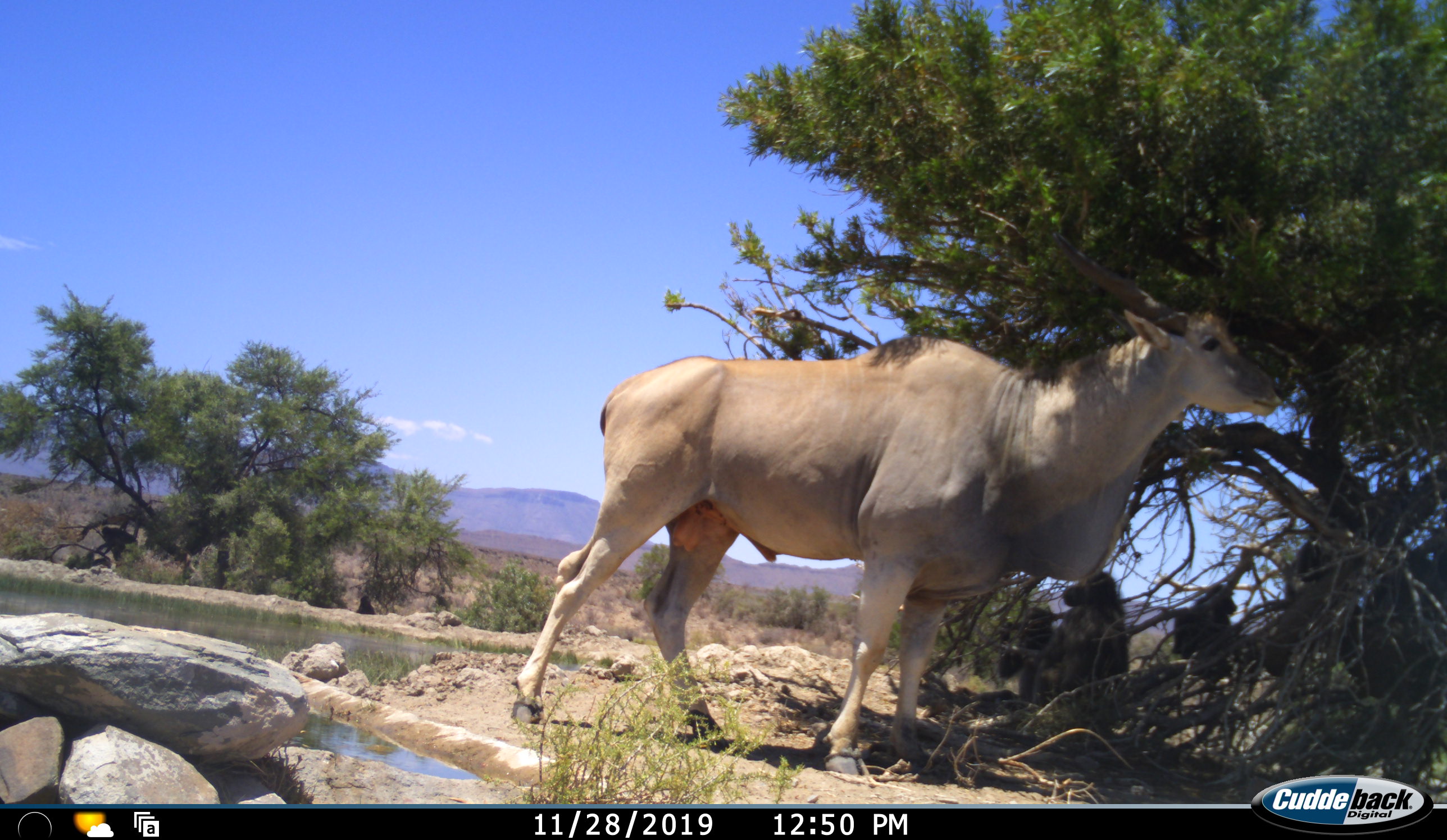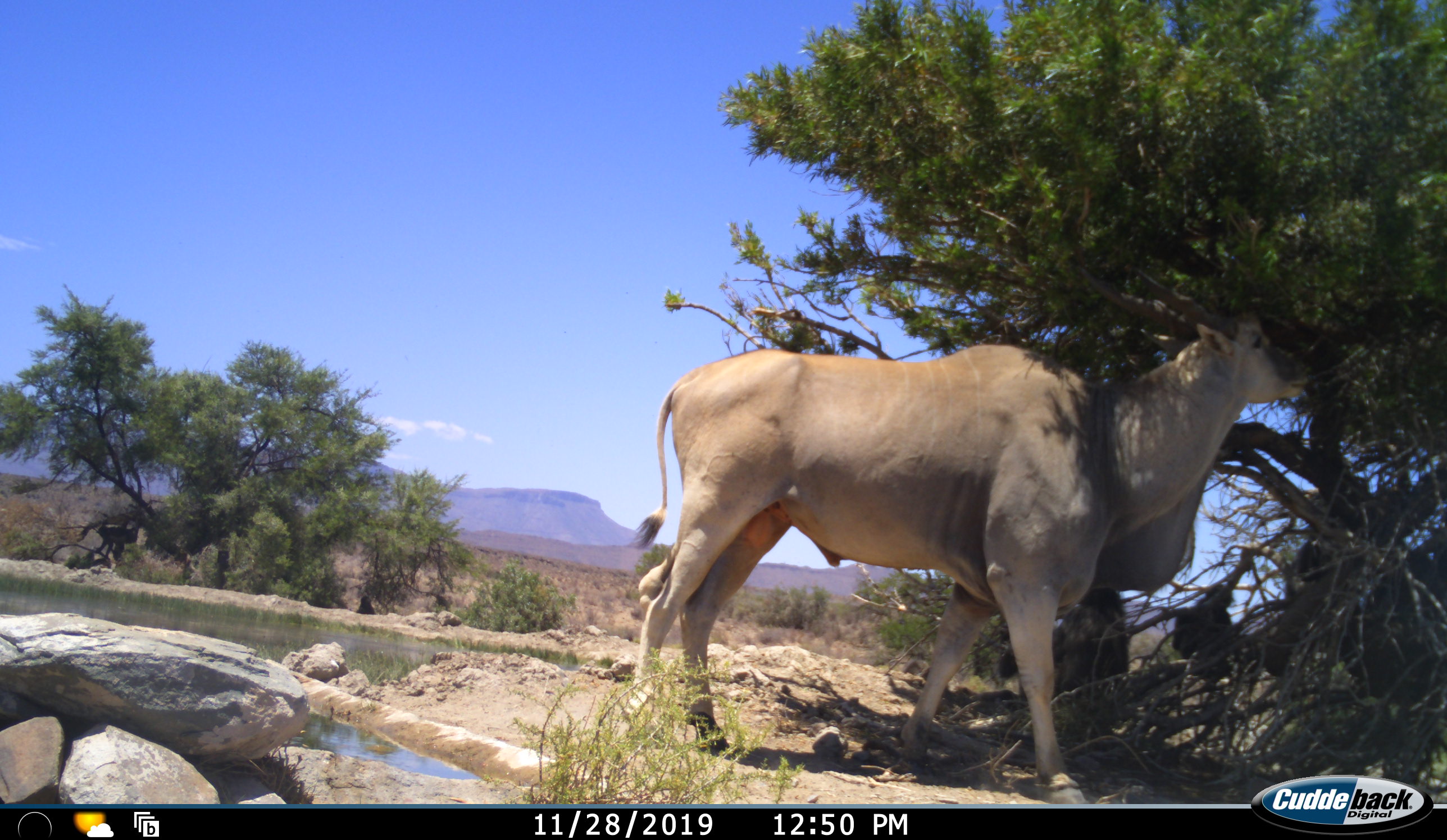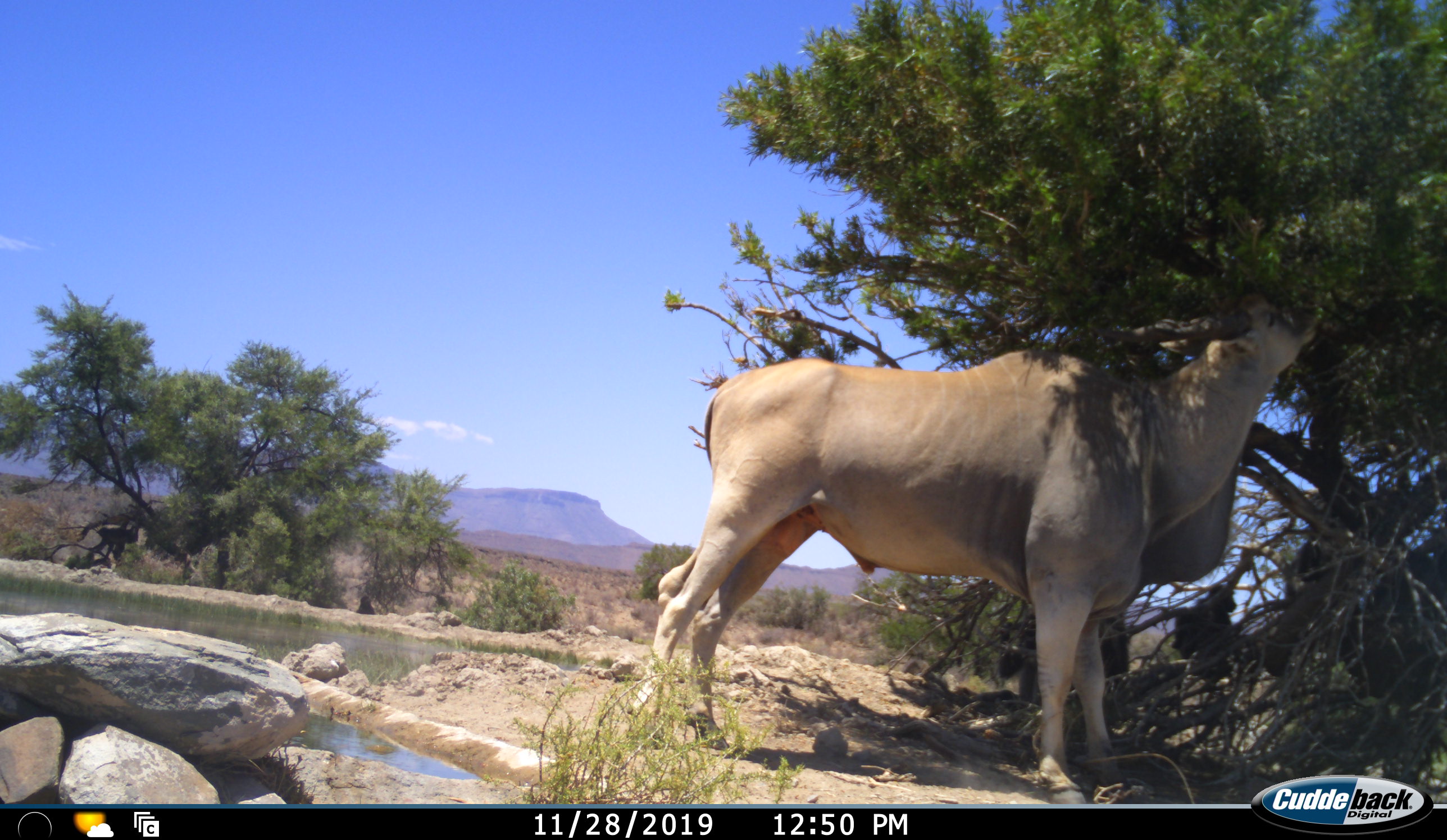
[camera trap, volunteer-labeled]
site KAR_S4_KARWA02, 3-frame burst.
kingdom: Animalia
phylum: Chordata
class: Mammalia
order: Artiodactyla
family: Bovidae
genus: Tragelaphus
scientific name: Tragelaphus oryx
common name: eland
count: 1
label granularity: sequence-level